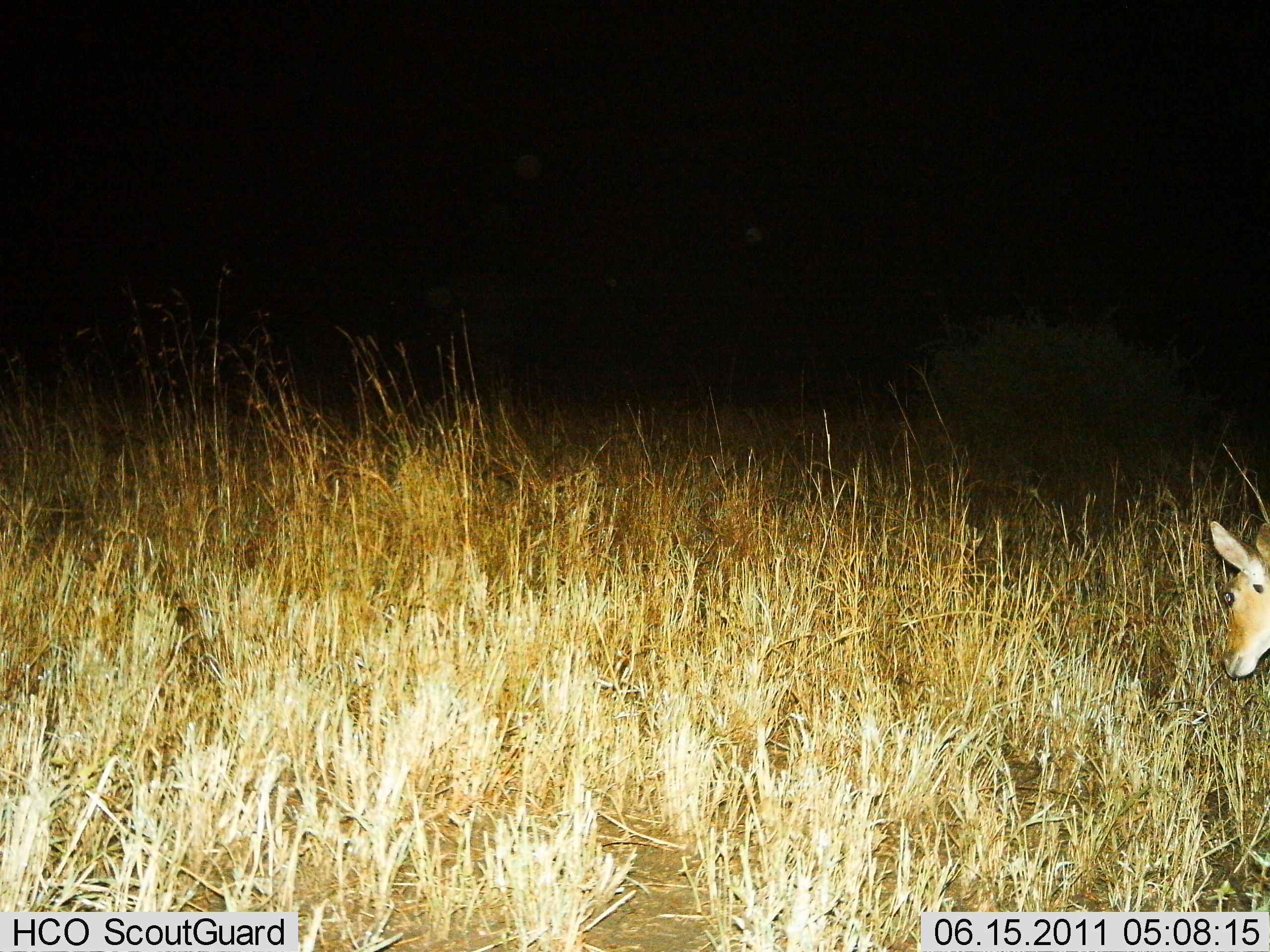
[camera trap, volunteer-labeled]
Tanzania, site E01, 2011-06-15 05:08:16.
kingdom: Animalia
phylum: Chordata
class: Mammalia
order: Artiodactyla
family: Bovidae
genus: Redunca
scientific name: Redunca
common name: reedbuck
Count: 1.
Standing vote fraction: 73%.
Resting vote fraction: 0%.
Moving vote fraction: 18%.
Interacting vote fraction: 0%.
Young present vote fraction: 0%.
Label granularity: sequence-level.